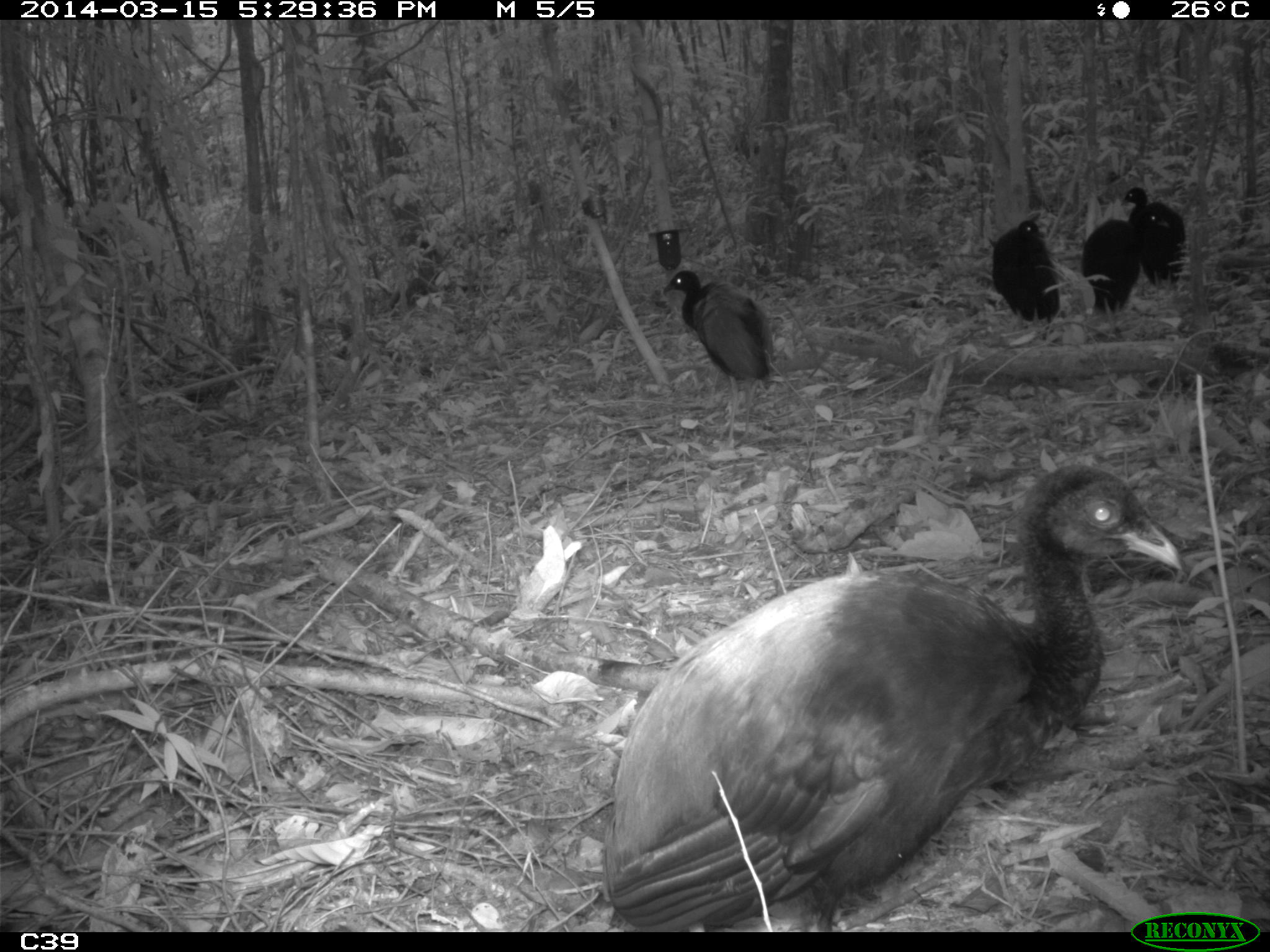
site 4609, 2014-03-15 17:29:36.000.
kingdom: Animalia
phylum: Chordata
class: Aves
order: Gruiformes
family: Psophiidae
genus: Psophia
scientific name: Psophia crepitans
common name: gray-winged trumpeter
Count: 8.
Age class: adult.